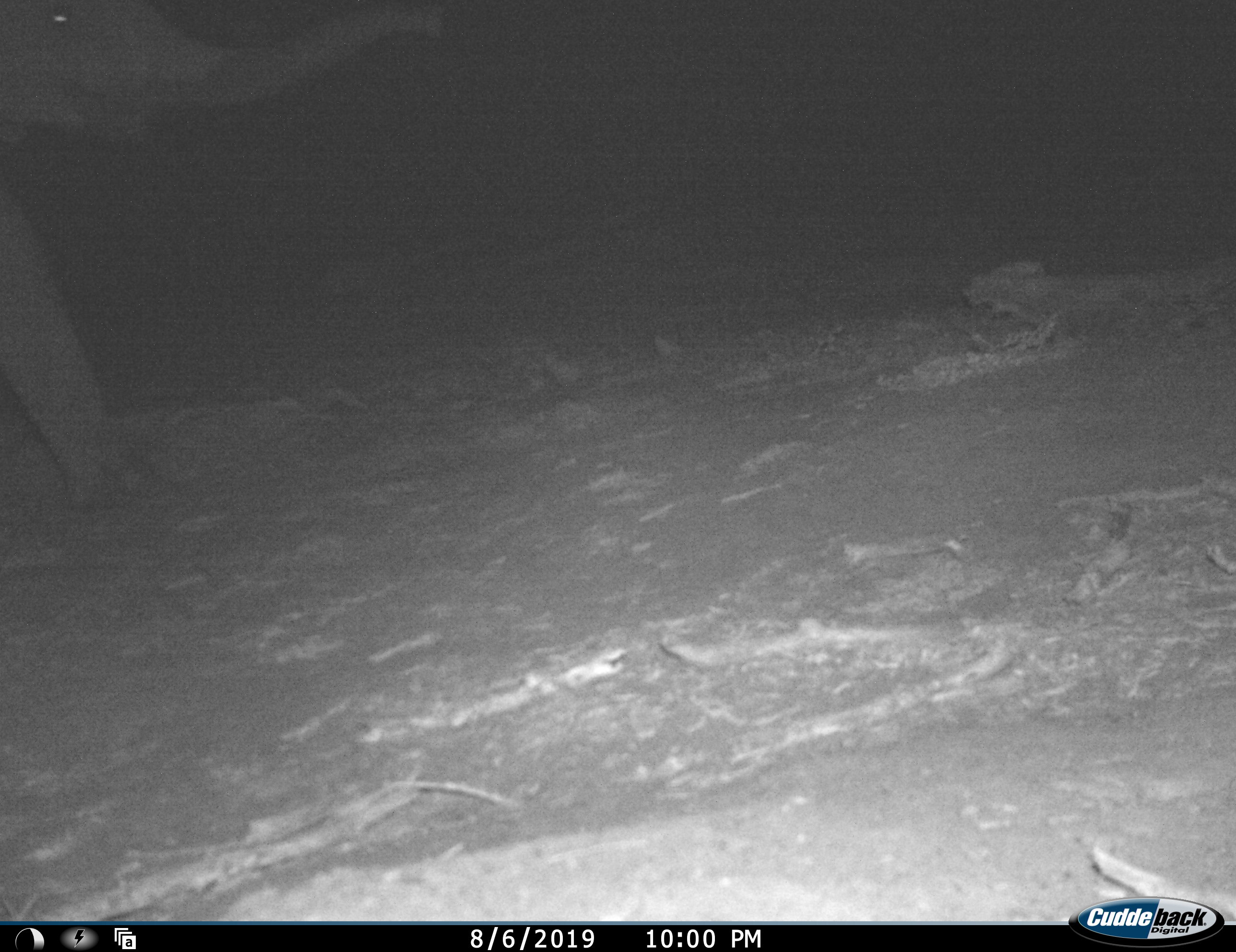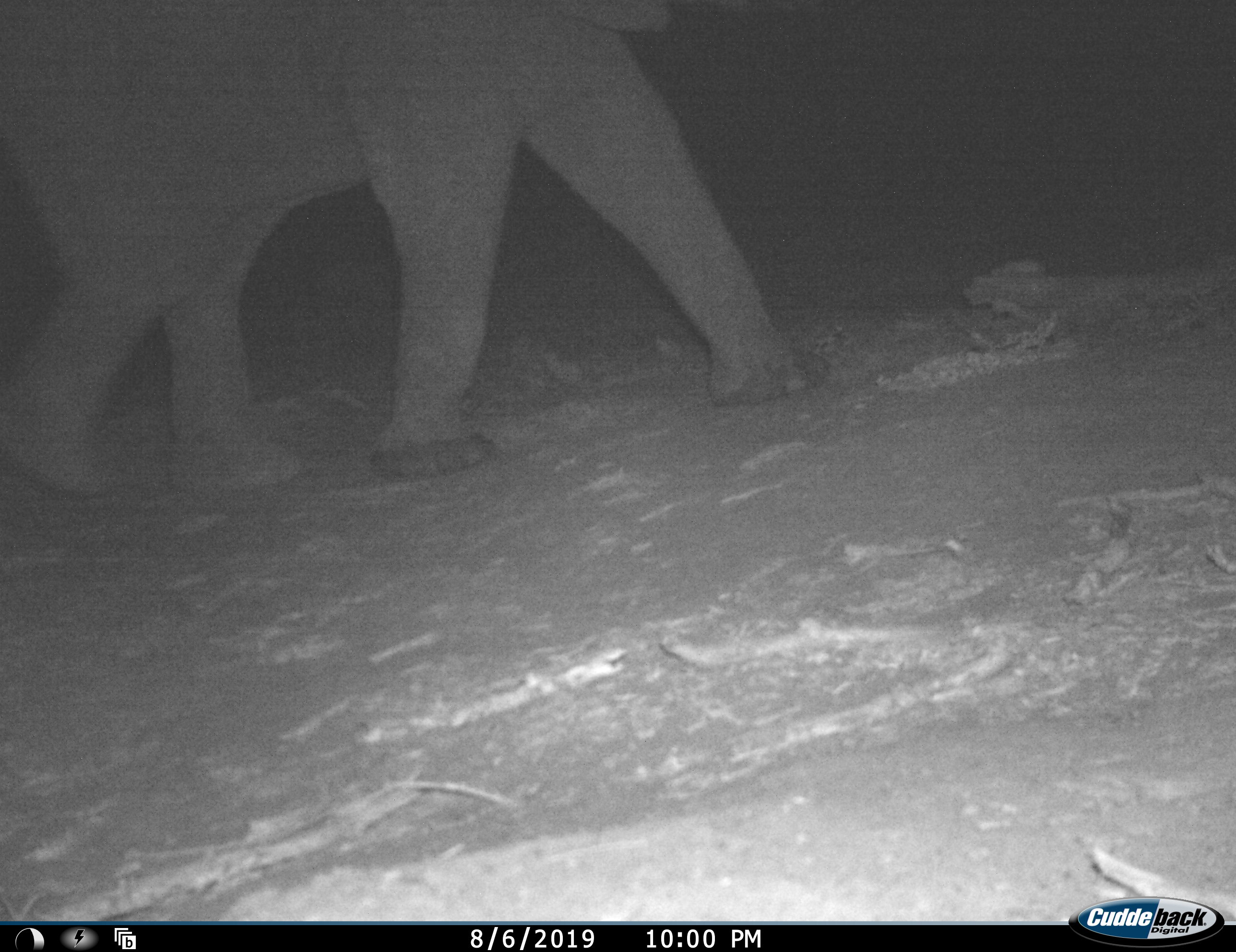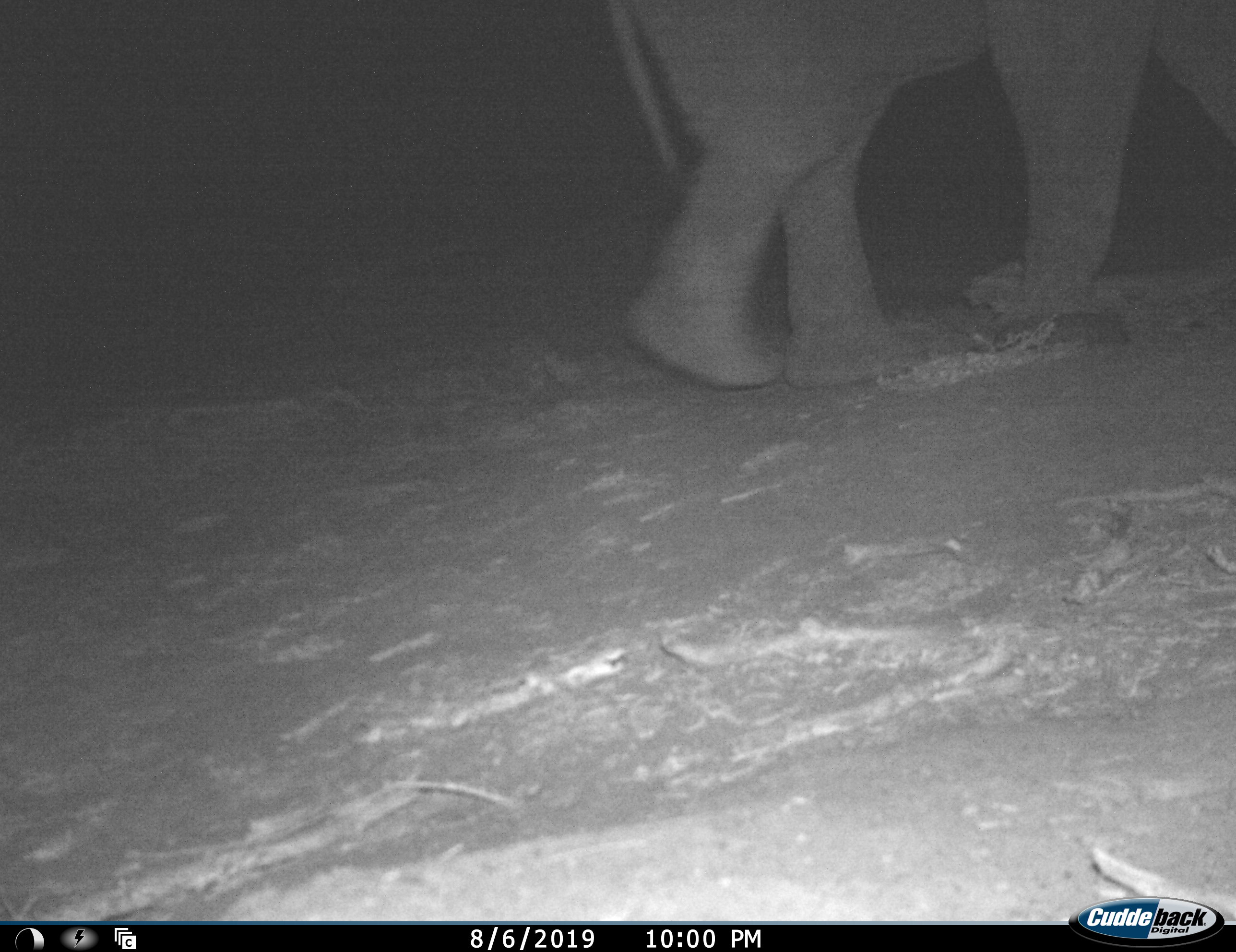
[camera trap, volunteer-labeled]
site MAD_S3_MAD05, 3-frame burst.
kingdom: Animalia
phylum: Chordata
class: Mammalia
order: Proboscidea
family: Elephantidae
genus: Loxodonta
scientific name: Loxodonta africana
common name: african bush elephant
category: elephant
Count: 1.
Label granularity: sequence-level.